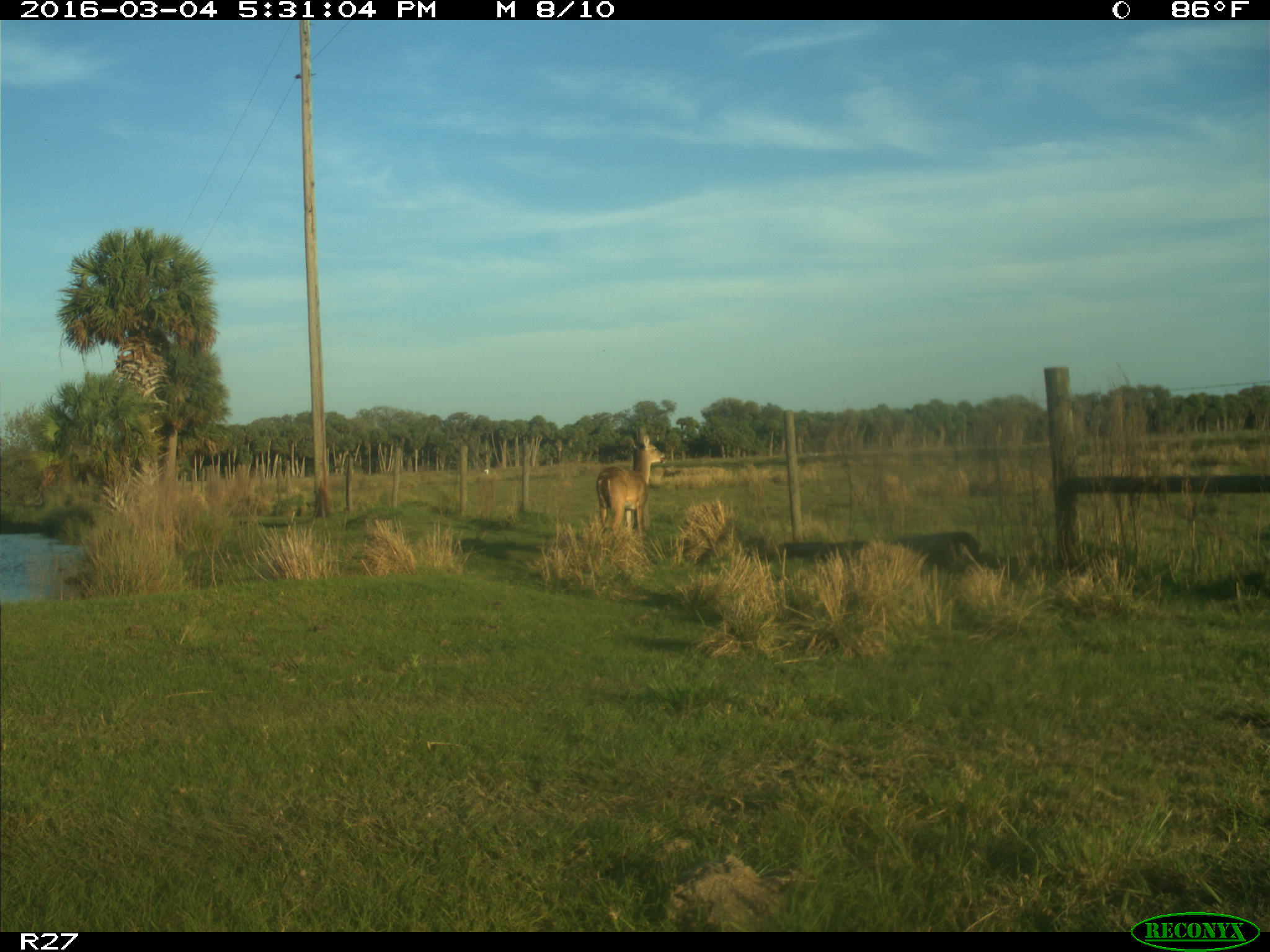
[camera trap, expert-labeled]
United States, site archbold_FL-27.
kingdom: Animalia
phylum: Chordata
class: Mammalia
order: Artiodactyla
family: Cervidae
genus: Odocoileus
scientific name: Odocoileus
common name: deer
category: unidentified deer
Unidentified deer (deer) (Odocoileus).